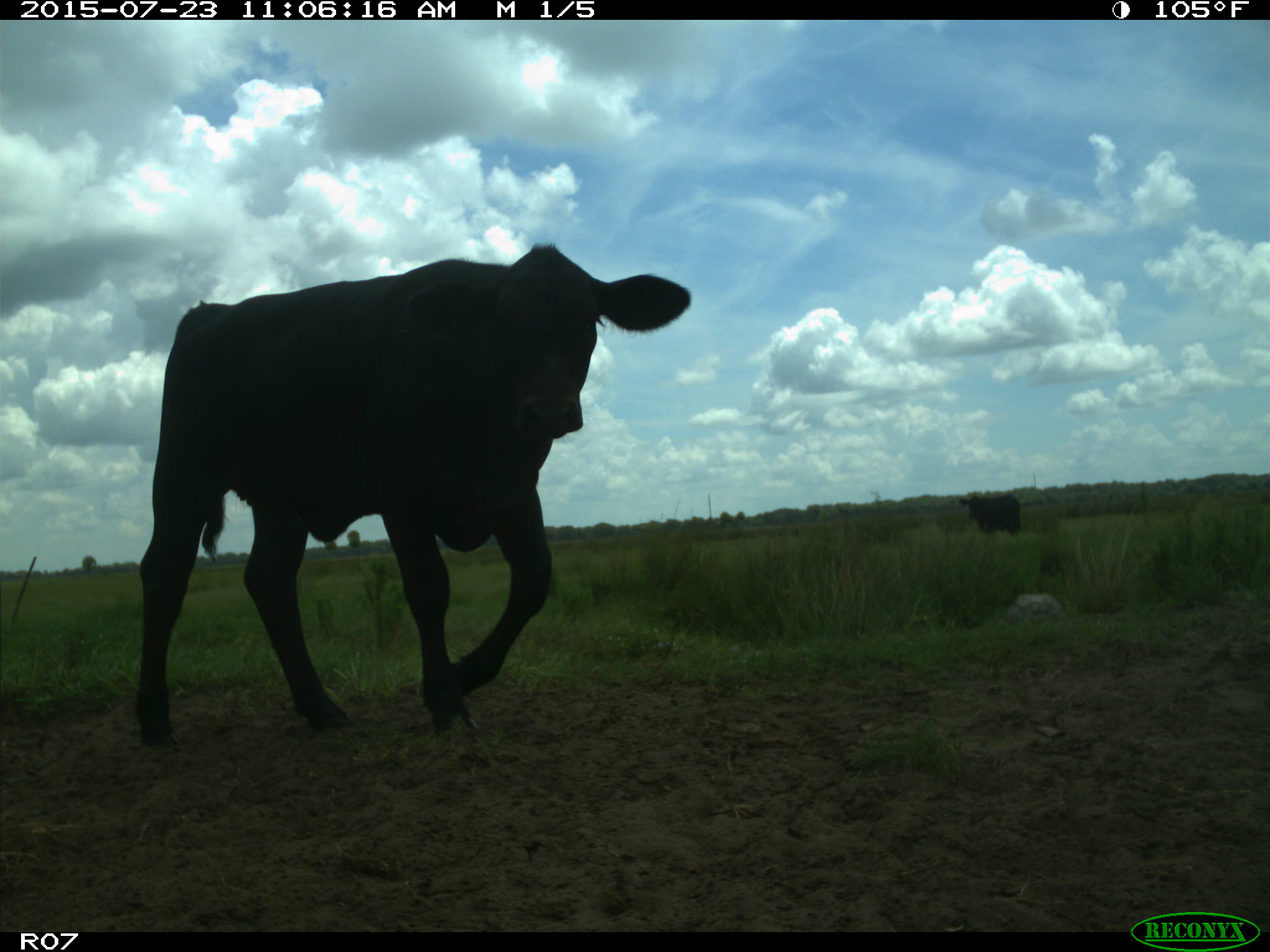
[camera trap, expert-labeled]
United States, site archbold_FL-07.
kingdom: Animalia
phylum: Chordata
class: Mammalia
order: Artiodactyla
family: Bovidae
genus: Bos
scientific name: Bos taurus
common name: domestic cow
Bos taurus (domestic cow).